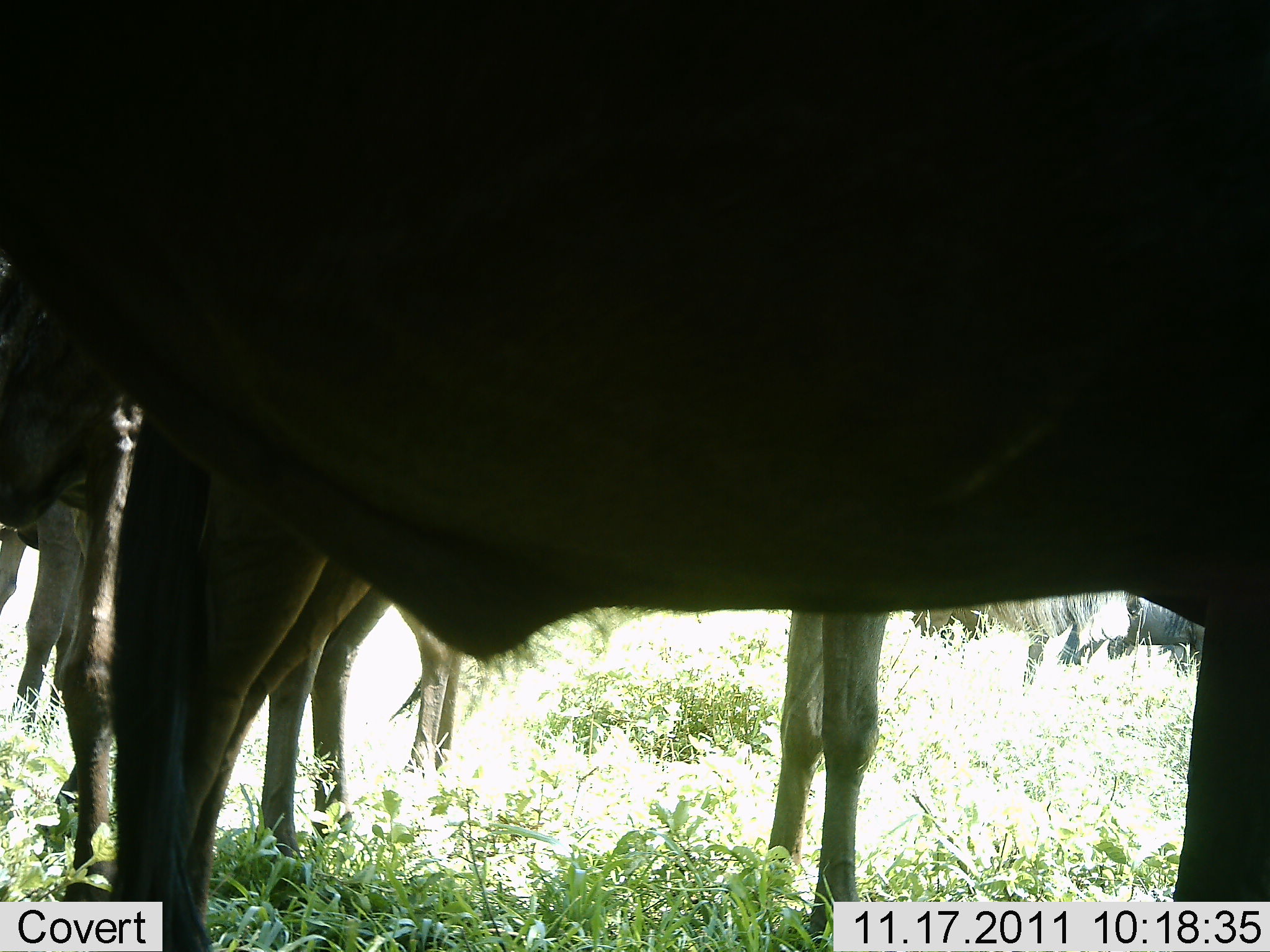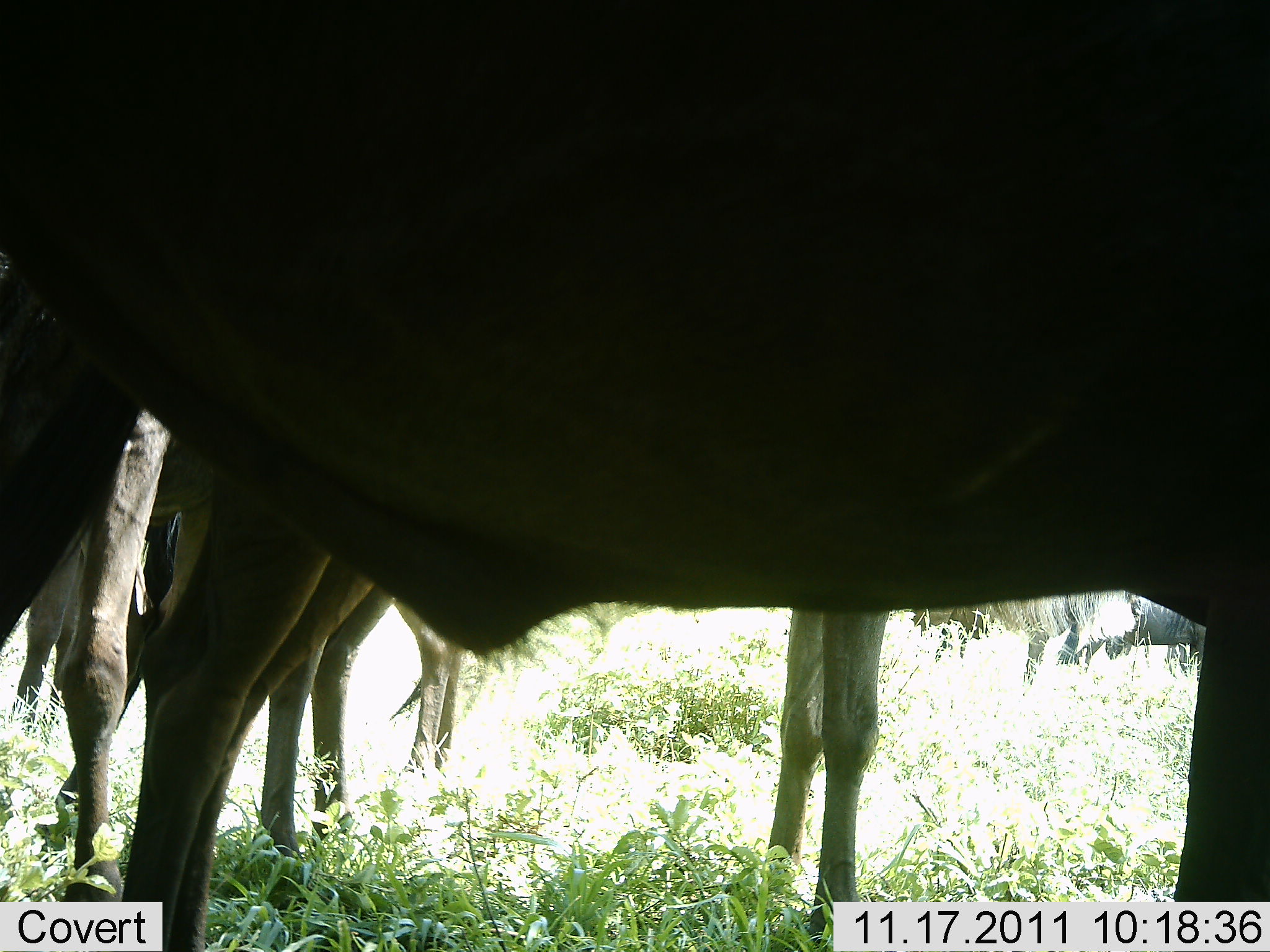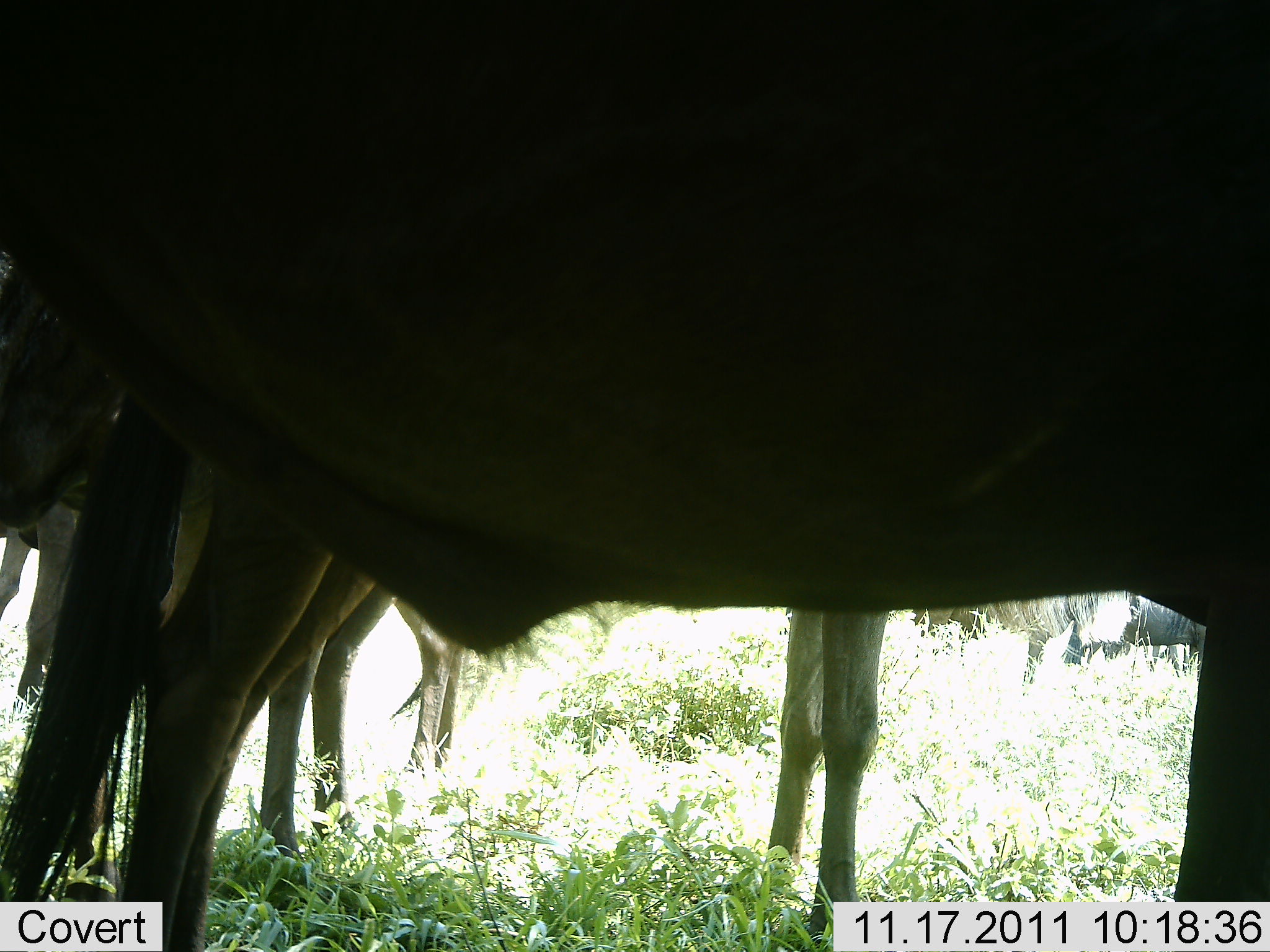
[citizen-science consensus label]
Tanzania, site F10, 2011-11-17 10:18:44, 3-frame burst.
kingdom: Animalia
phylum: Chordata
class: Mammalia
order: Artiodactyla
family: Bovidae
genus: Connochaetes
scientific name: Connochaetes taurinus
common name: blue wildebeest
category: wildebeest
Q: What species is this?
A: Wildebeest (blue wildebeest) (Connochaetes taurinus).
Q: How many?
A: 5.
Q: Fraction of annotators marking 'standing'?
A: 100%.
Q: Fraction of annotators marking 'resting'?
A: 0%.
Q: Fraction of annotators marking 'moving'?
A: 0%.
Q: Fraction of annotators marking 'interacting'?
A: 0%.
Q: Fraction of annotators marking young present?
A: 0%.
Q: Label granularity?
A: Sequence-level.